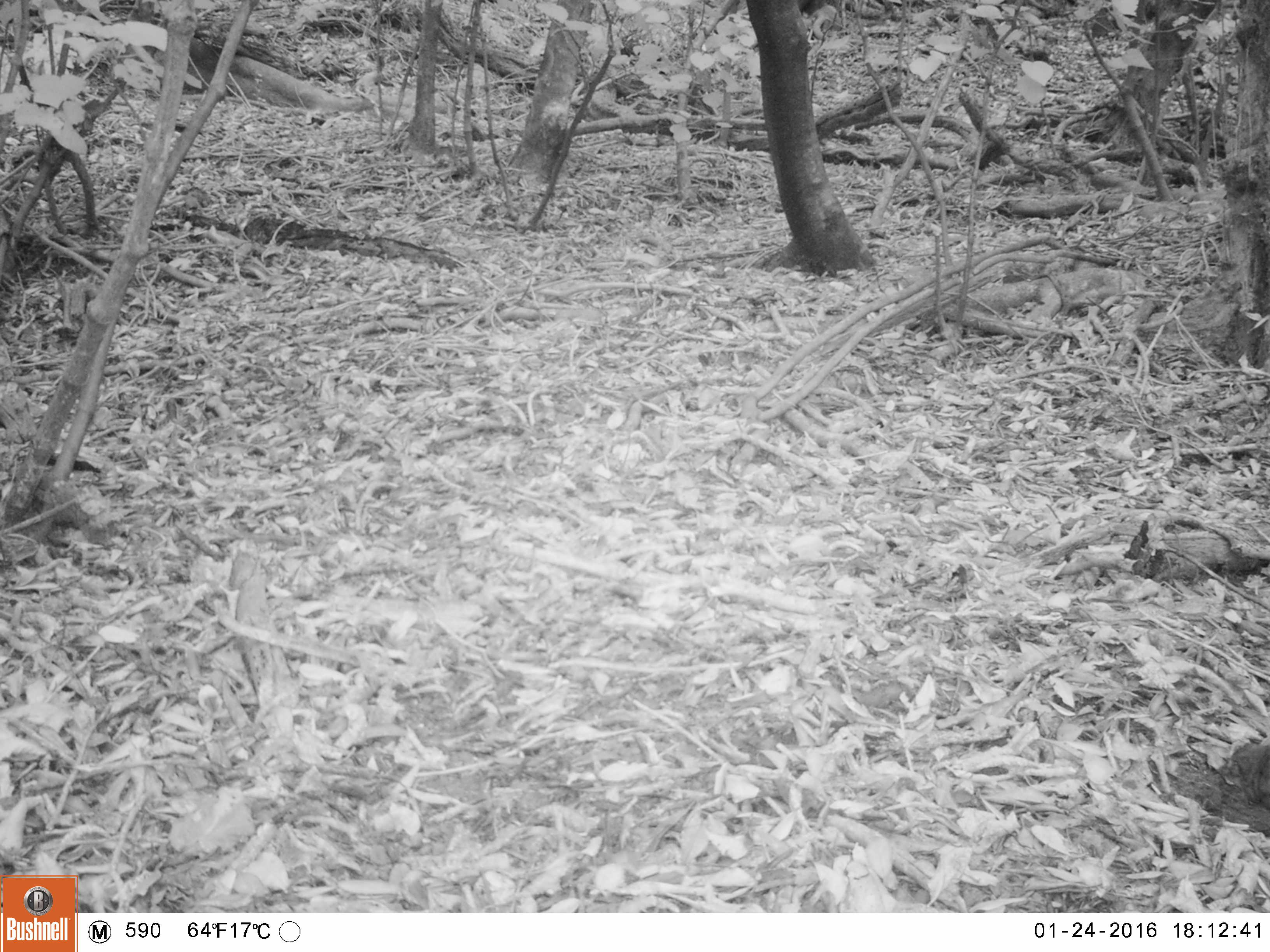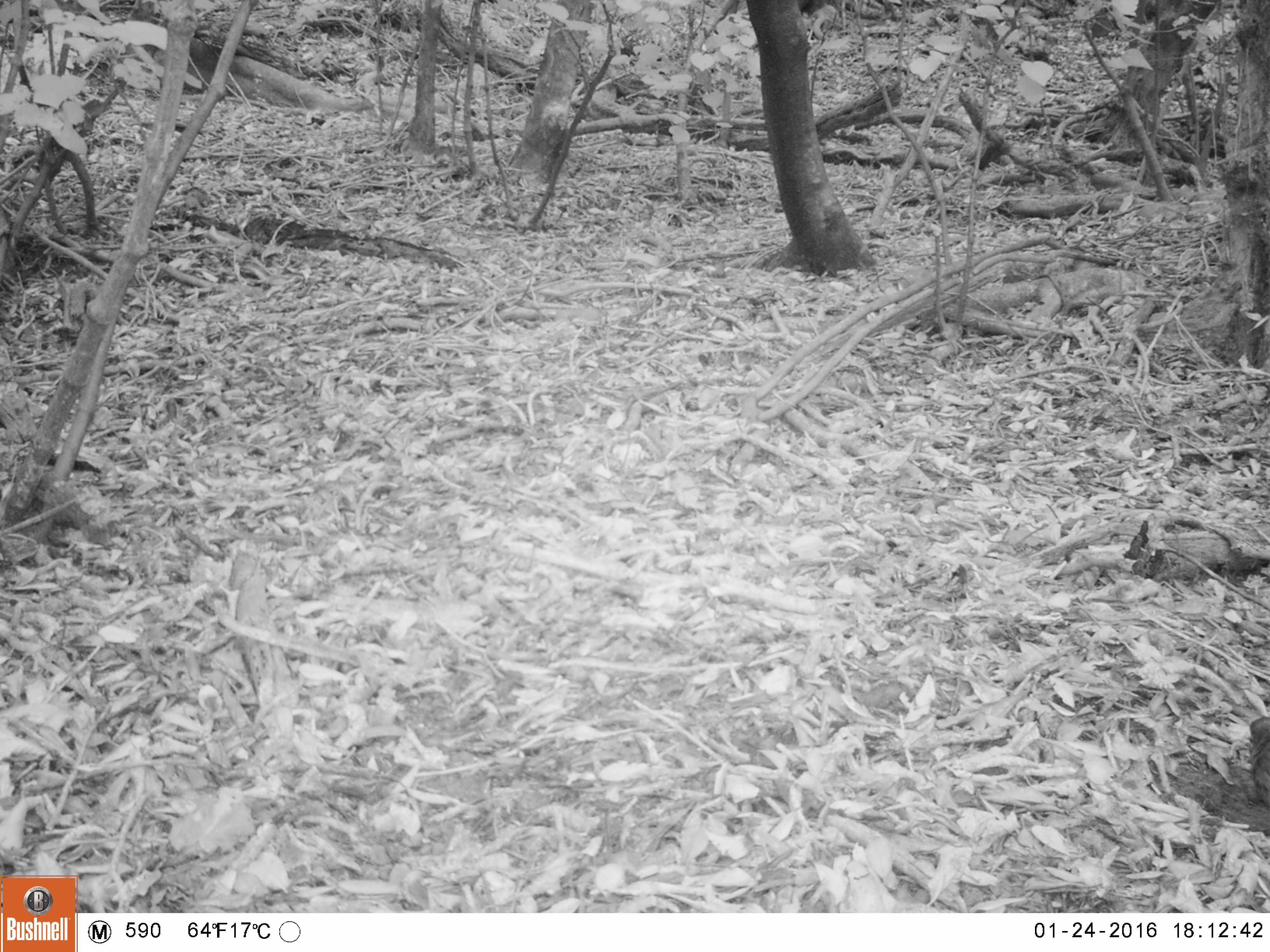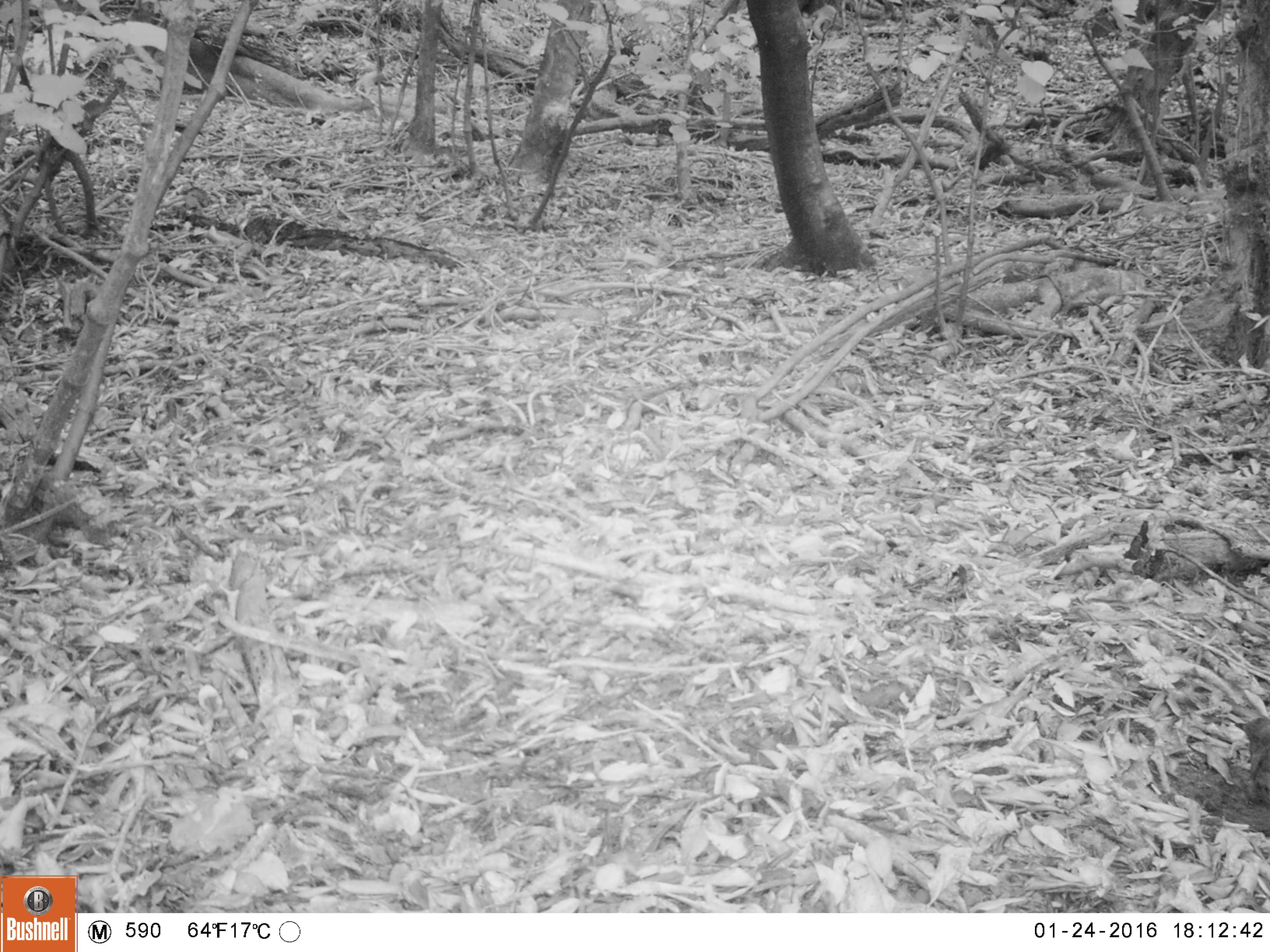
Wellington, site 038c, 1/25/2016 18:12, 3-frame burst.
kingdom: Animalia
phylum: Chordata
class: Aves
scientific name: Aves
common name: bird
Bird (Aves).